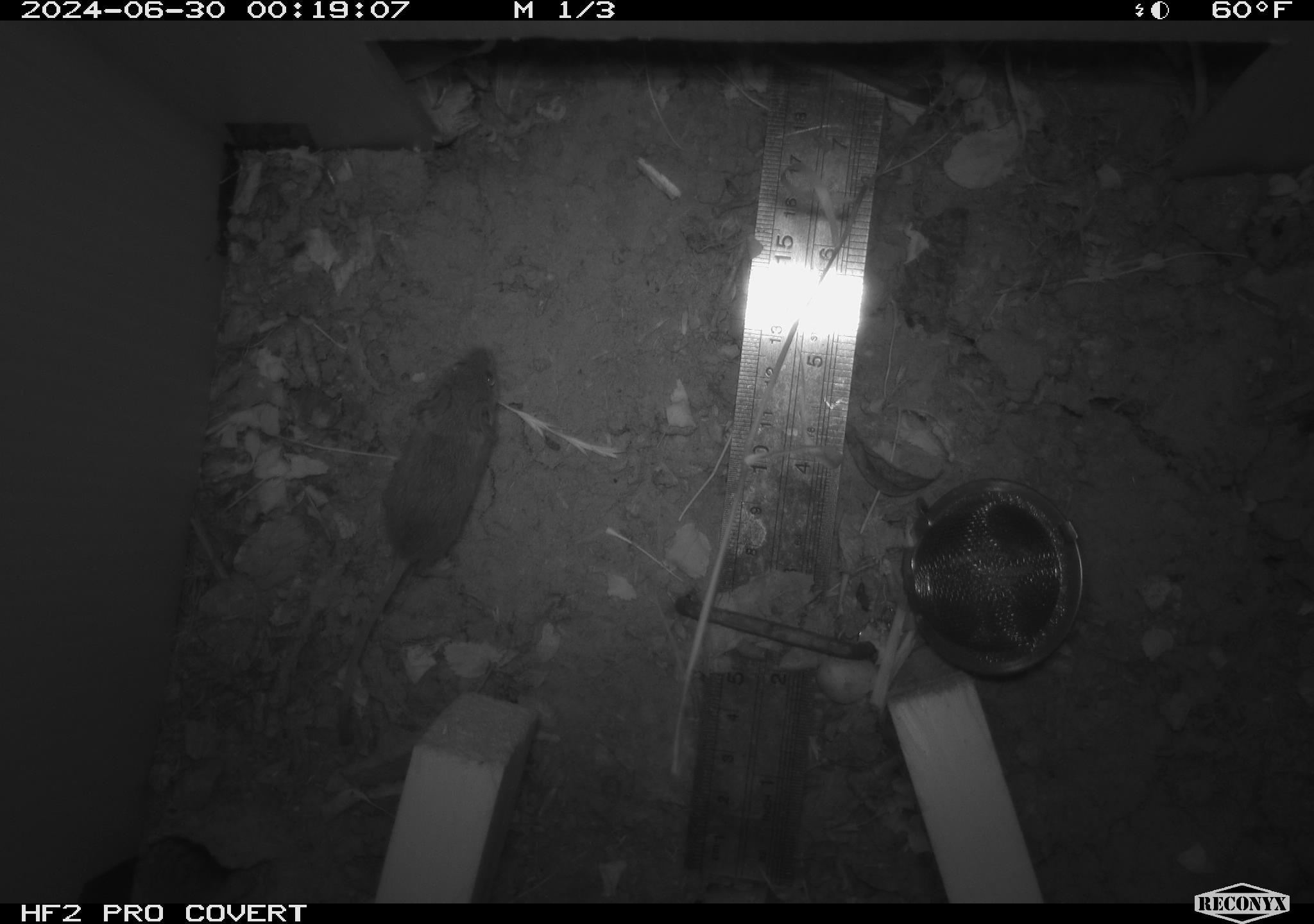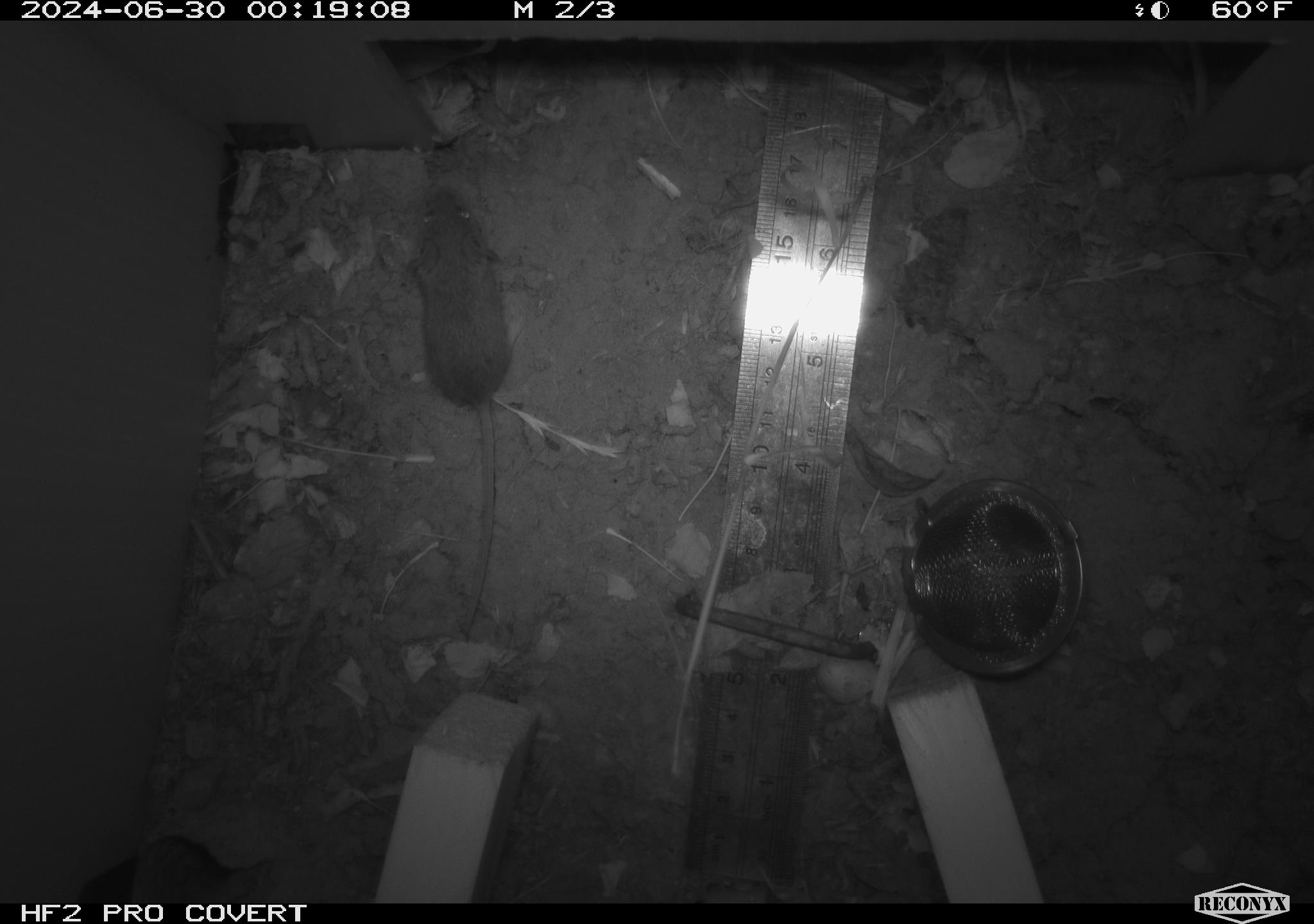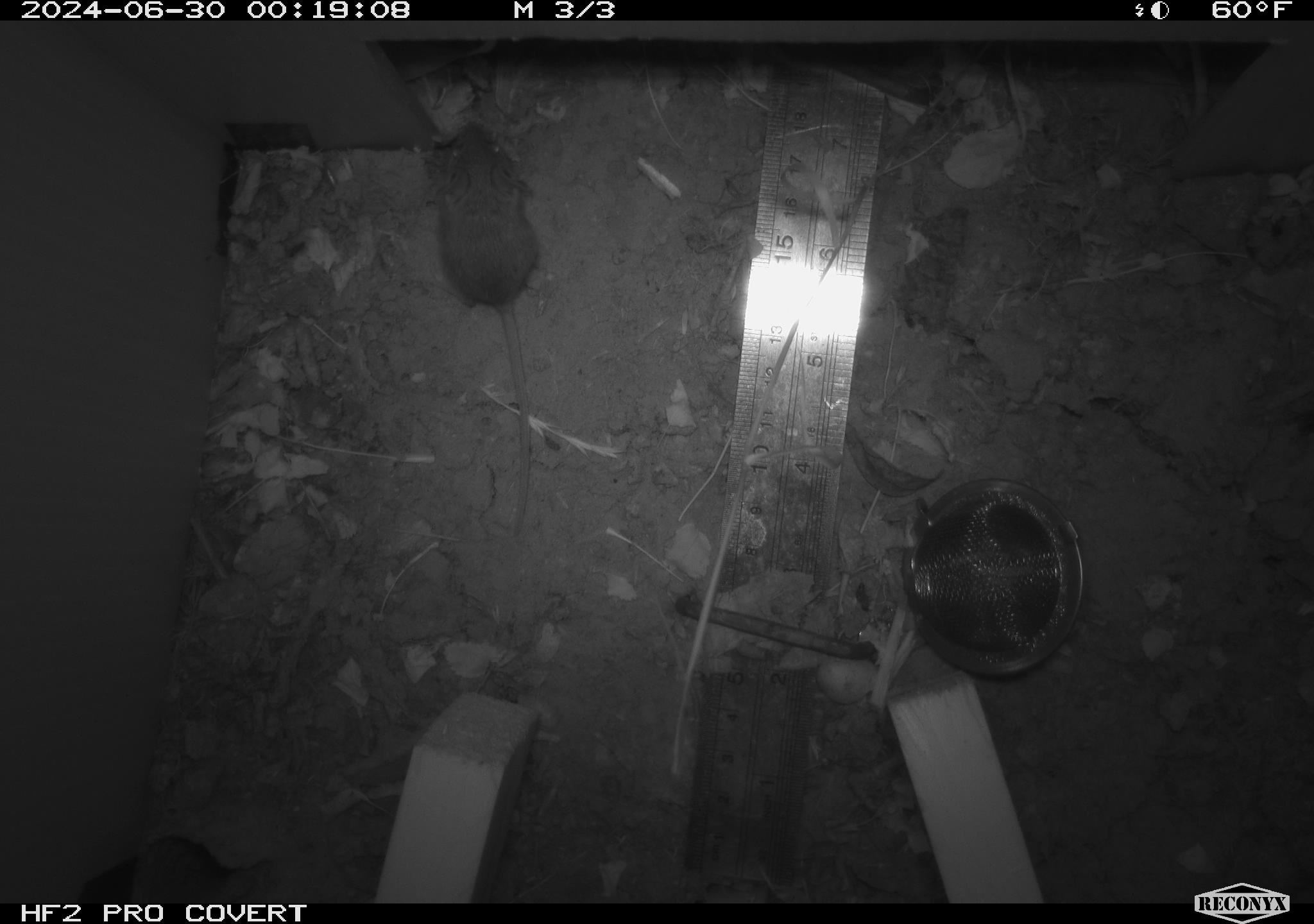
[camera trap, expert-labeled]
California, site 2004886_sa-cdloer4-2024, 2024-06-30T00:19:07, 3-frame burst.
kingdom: Animalia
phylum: Chordata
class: Mammalia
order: Rodentia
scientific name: Rodentia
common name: rodent